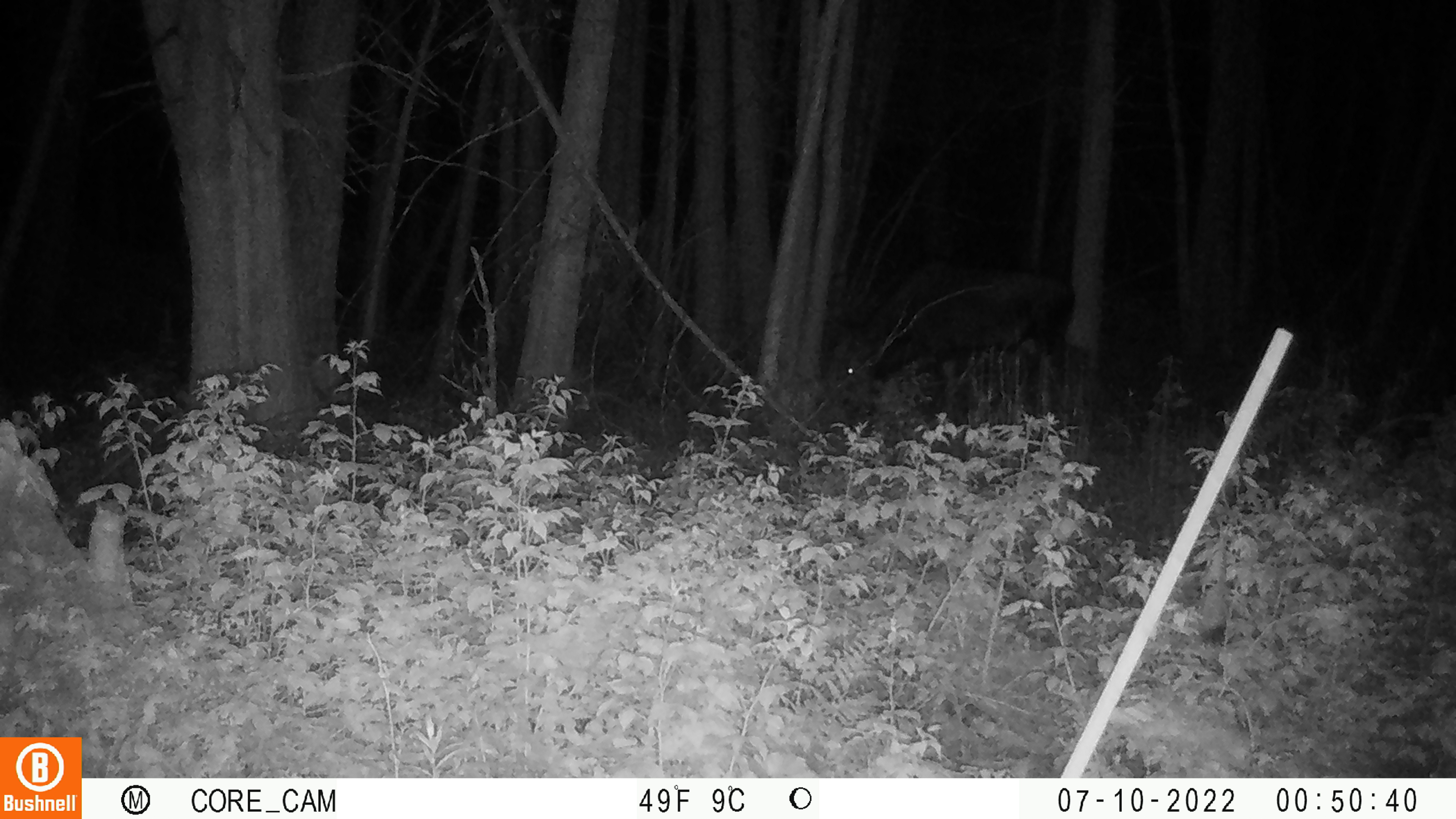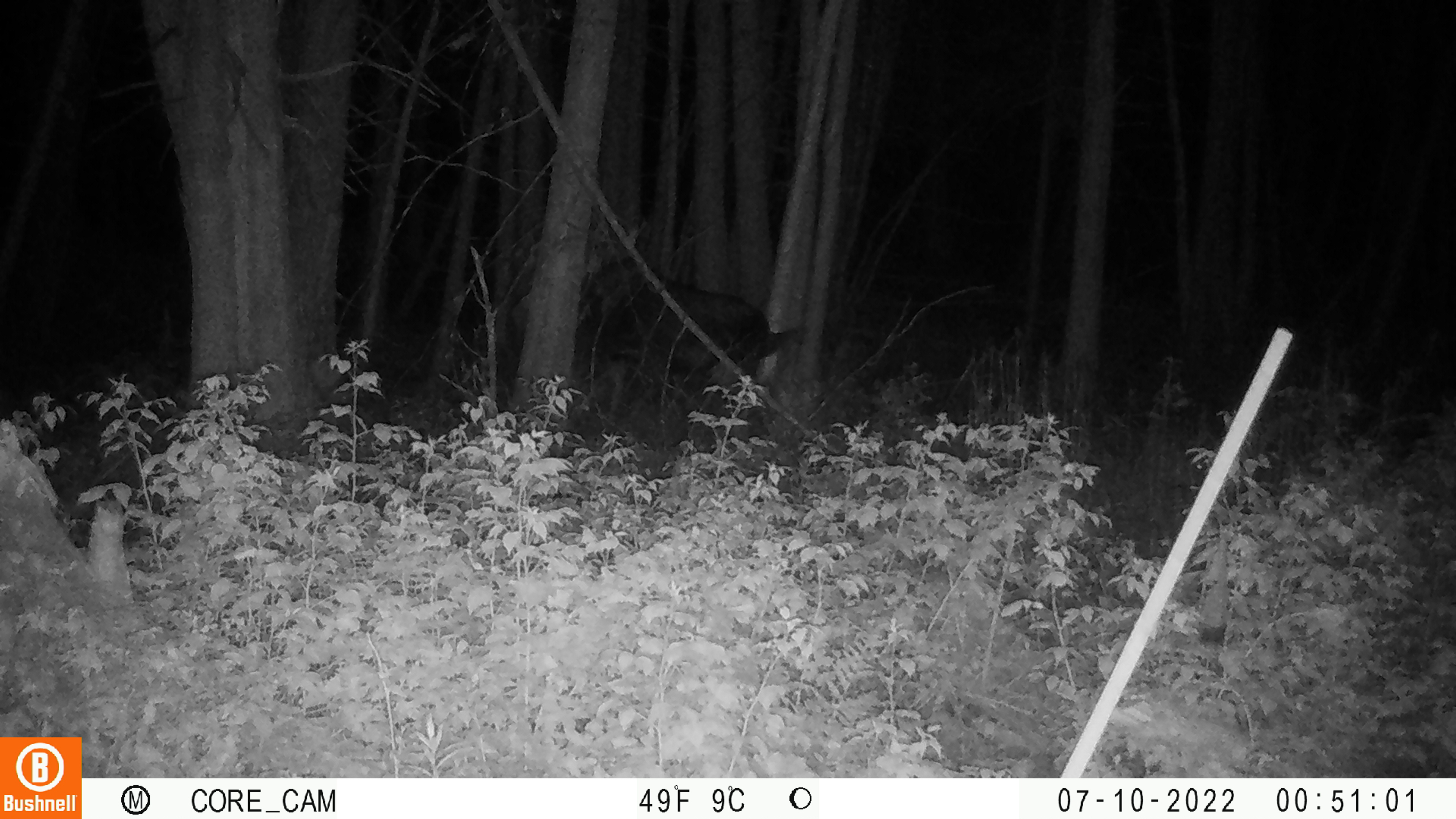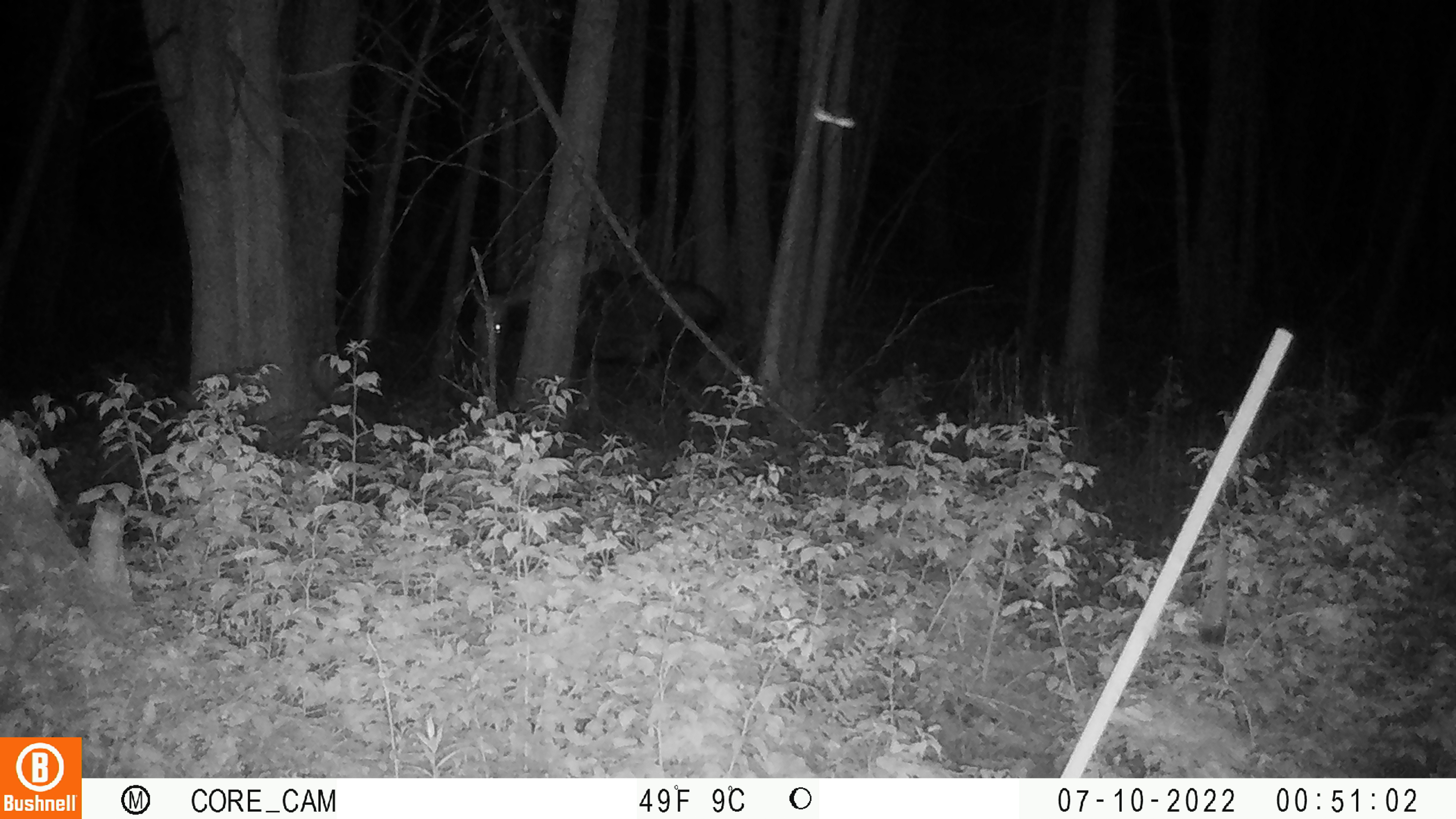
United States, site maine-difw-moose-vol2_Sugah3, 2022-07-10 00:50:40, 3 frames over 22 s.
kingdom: Animalia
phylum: Chordata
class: Mammalia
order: Artiodactyla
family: Cervidae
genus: Alces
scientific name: Alces alces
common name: moose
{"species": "moose (Alces alces)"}